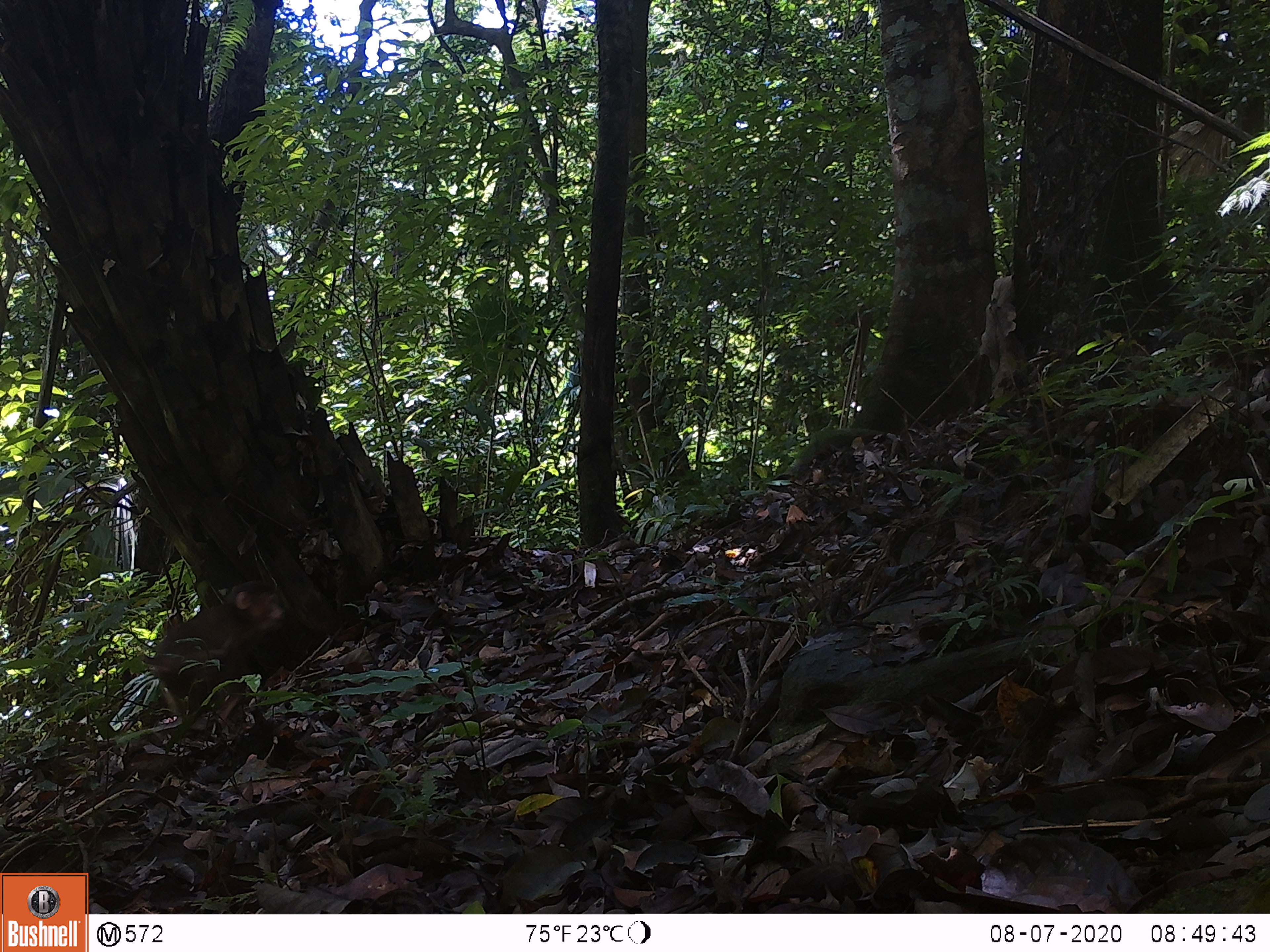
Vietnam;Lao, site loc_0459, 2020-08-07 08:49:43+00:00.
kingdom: Animalia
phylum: Chordata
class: Mammalia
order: Primates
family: Cercopithecidae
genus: Macaca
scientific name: Macaca arctoides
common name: stump-tailed macaque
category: stump tailed macaque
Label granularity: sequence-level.